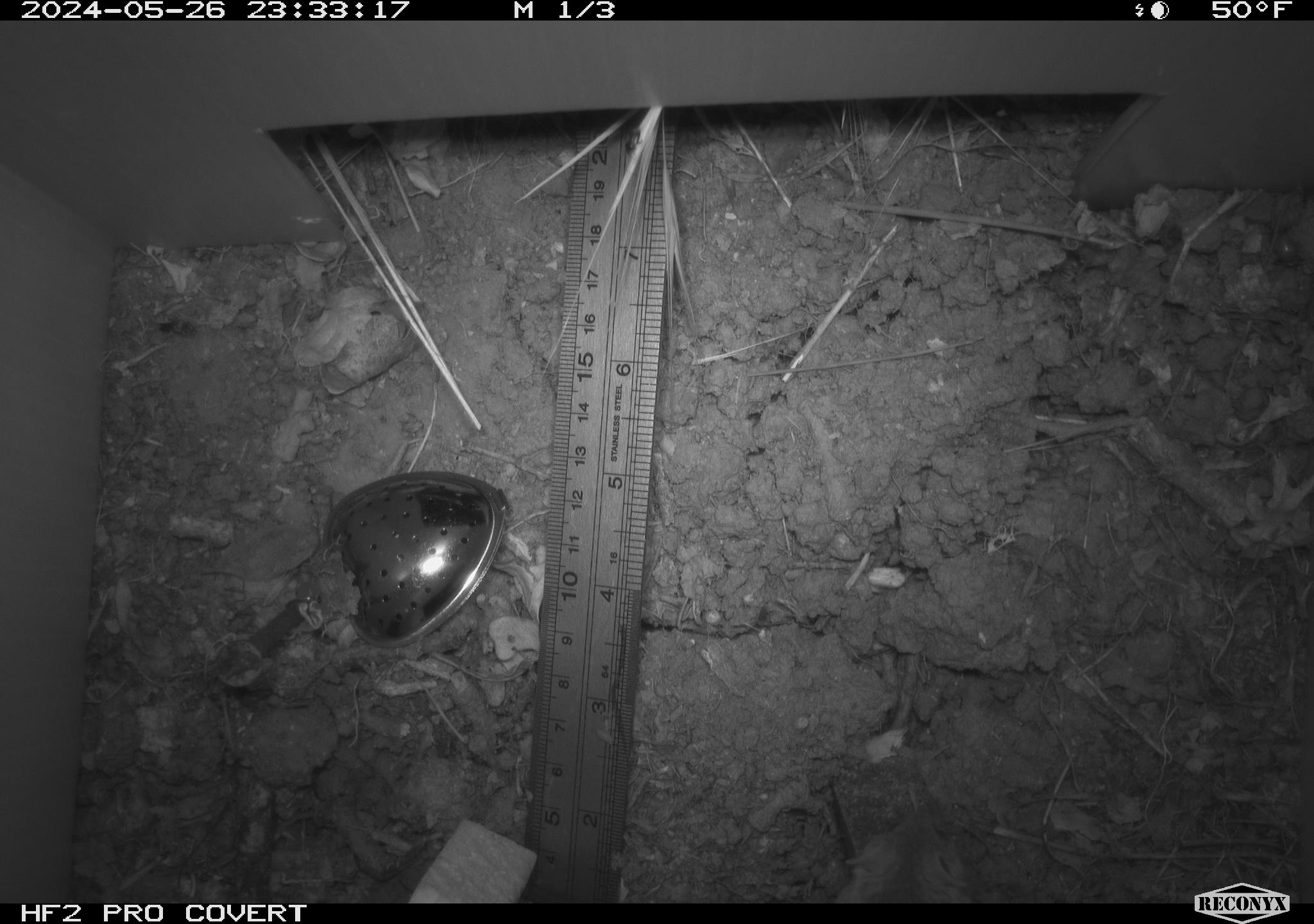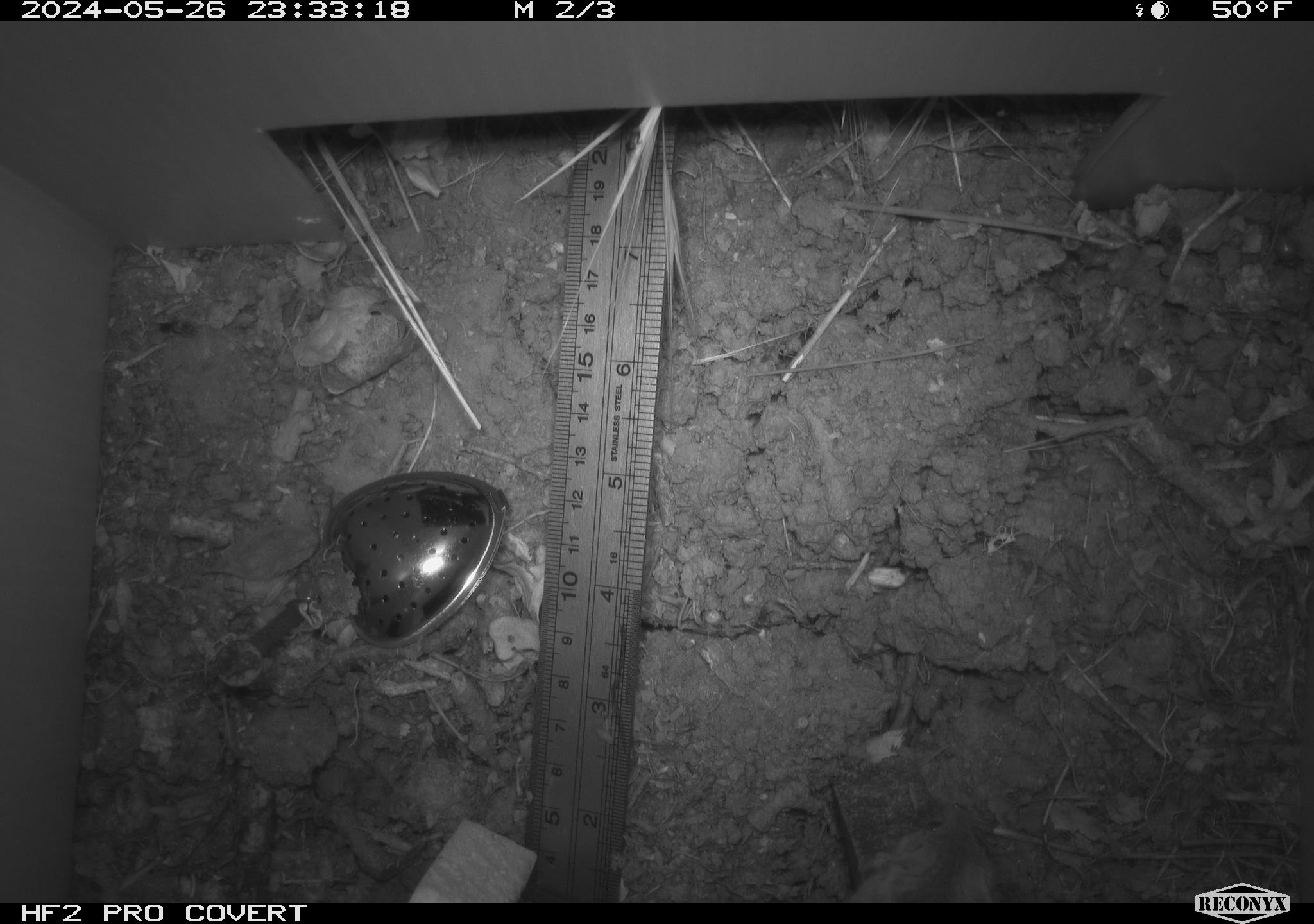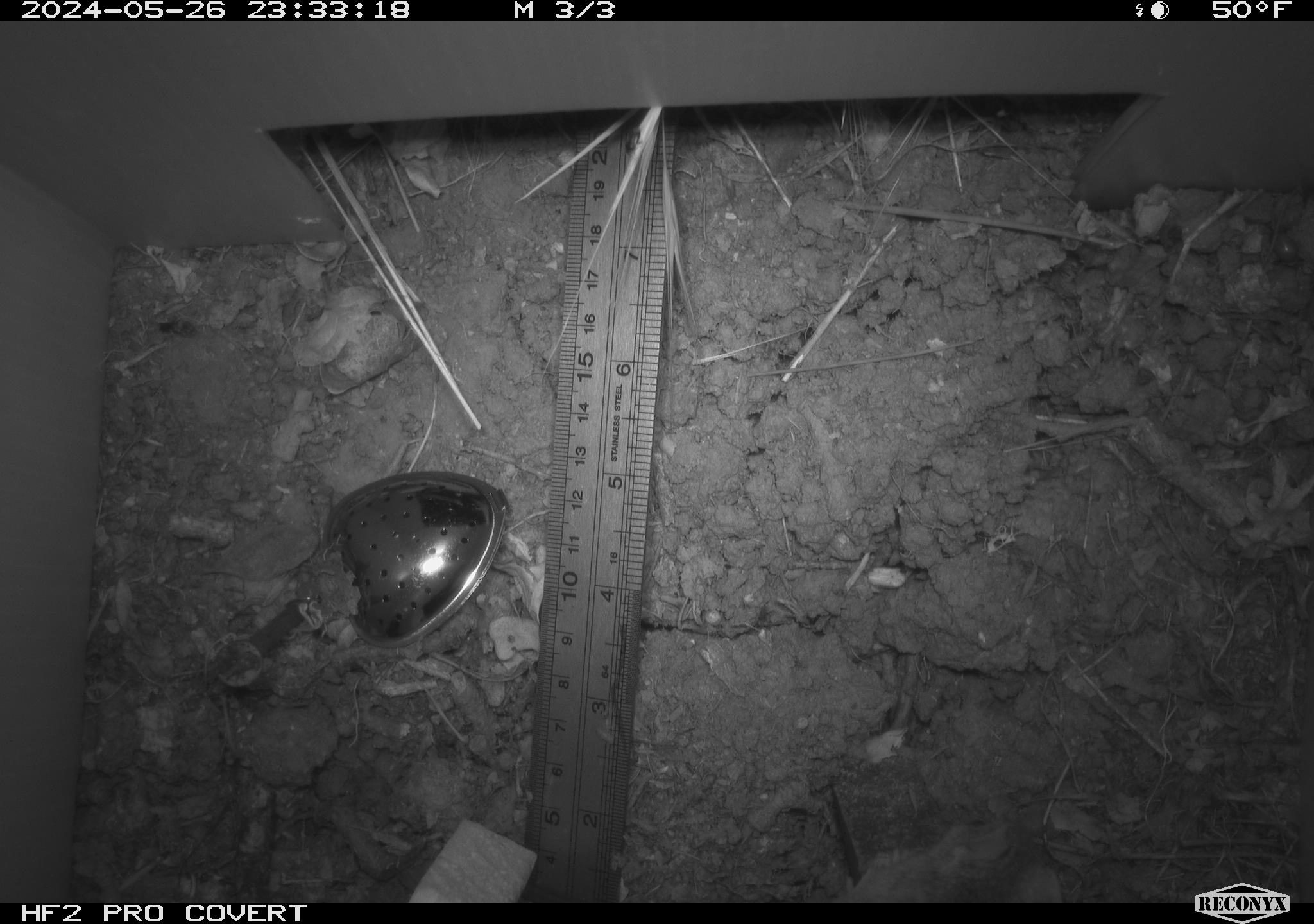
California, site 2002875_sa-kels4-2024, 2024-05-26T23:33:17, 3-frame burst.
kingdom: Animalia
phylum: Chordata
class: Mammalia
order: Rodentia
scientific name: Rodentia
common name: rodent